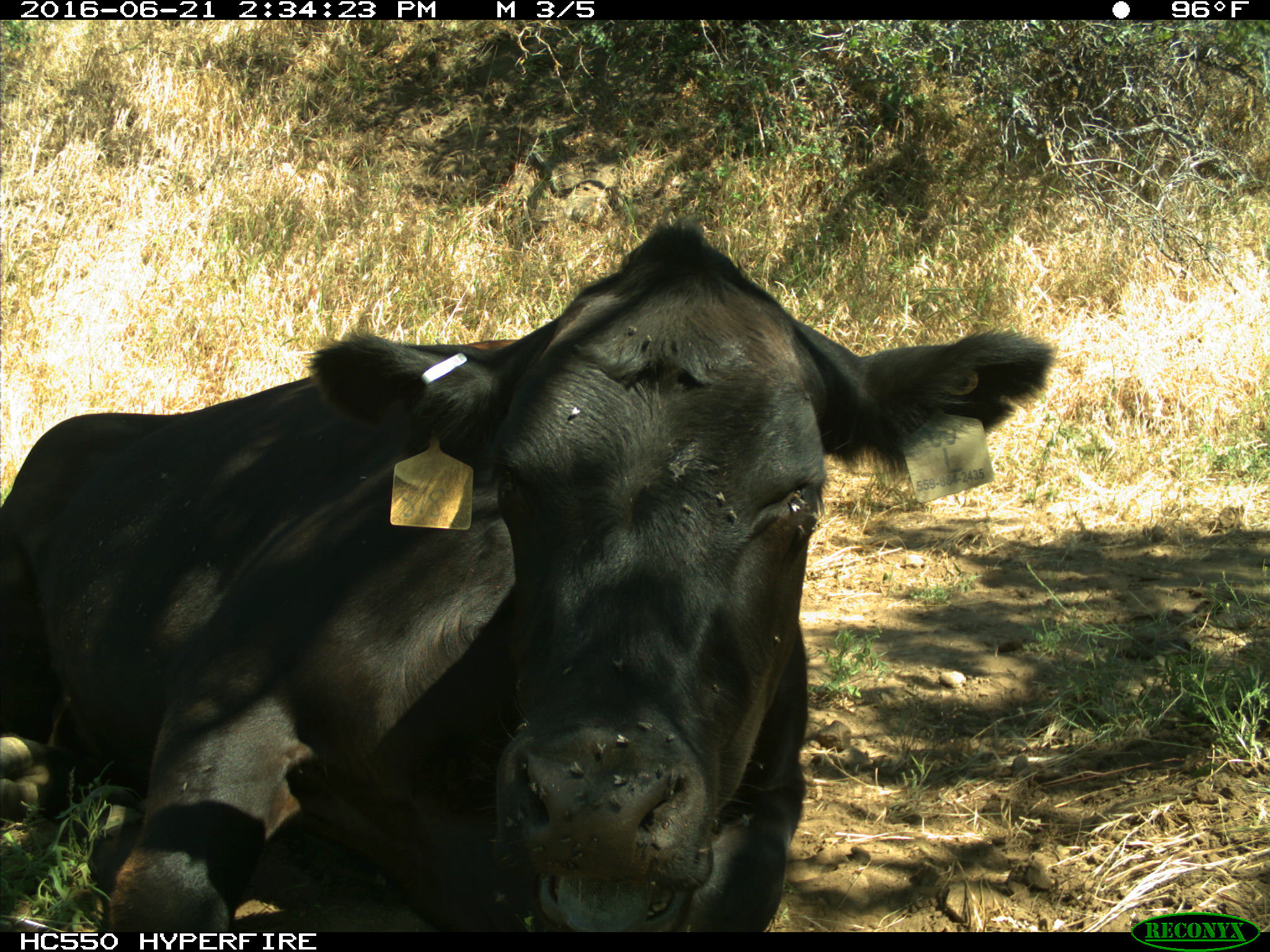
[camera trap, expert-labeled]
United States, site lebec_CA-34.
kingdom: Animalia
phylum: Chordata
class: Mammalia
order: Artiodactyla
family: Bovidae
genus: Bos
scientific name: Bos taurus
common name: domestic cow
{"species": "Bos taurus (domestic cow)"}